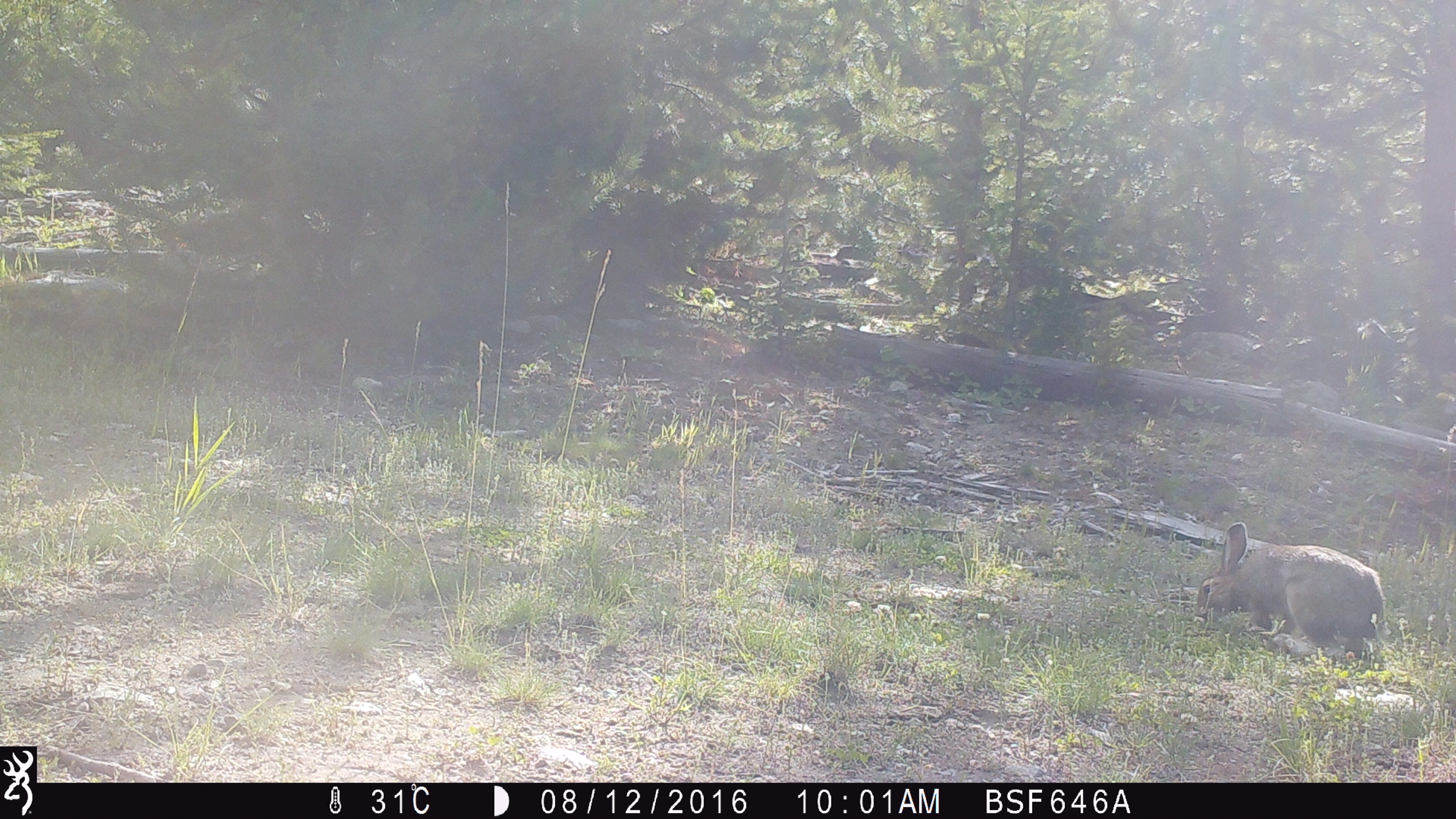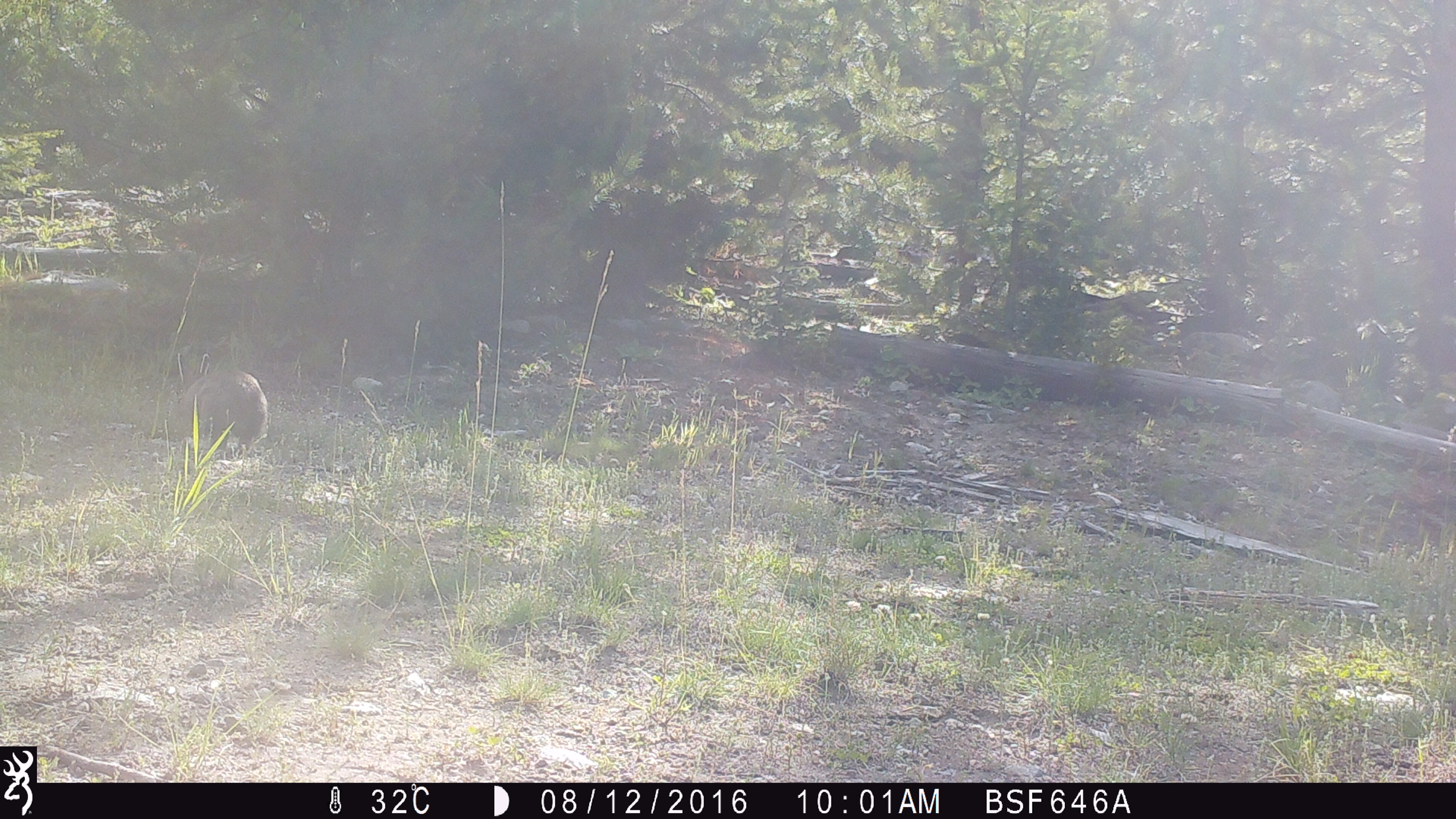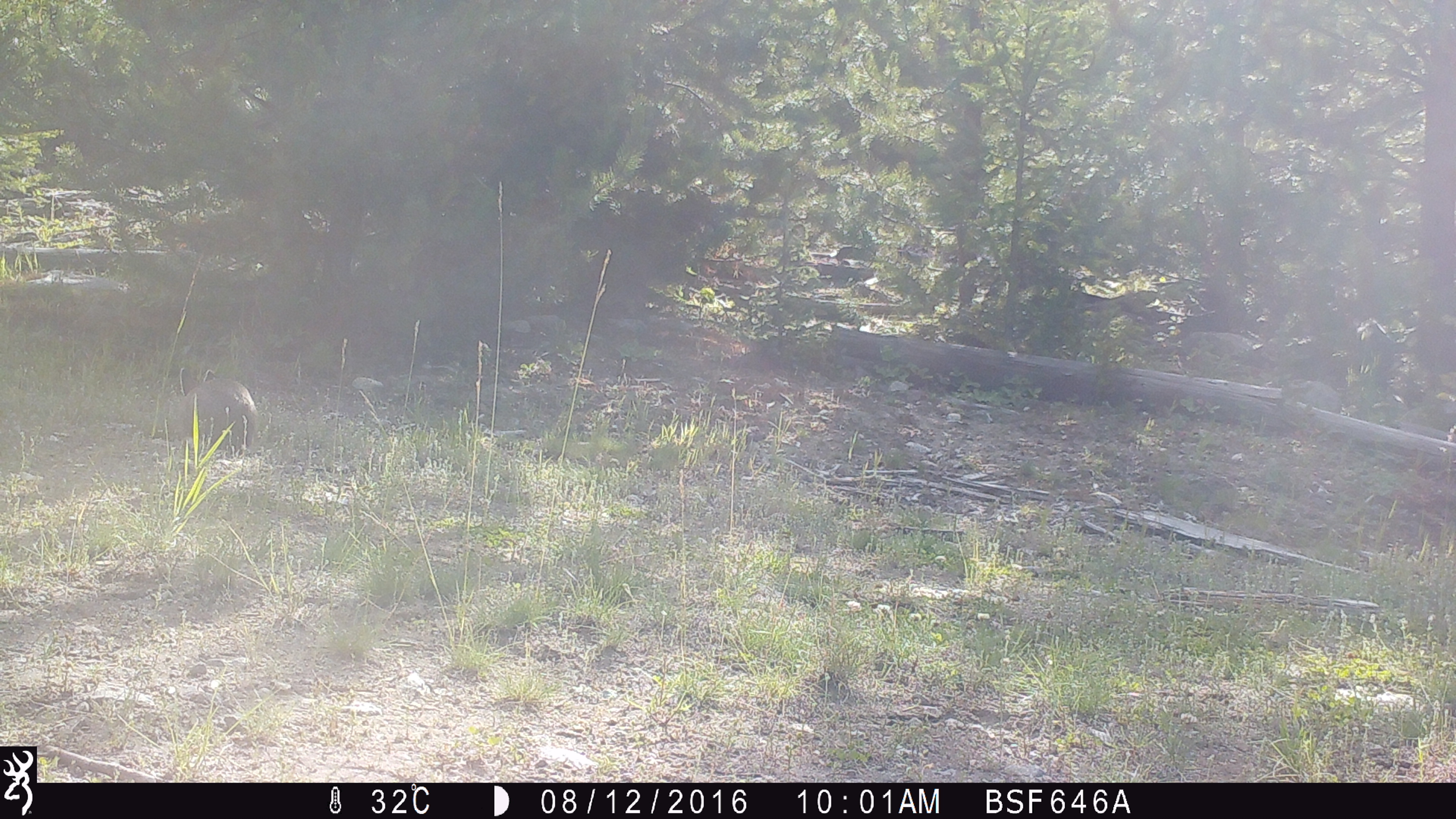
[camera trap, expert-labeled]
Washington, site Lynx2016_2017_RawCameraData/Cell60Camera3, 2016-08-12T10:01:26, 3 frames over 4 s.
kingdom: Animalia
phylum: Chordata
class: Mammalia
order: Lagomorpha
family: Leporidae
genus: Lepus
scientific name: Lepus americanus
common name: snowshoe hare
Lepus americanus (snowshoe hare). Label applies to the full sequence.